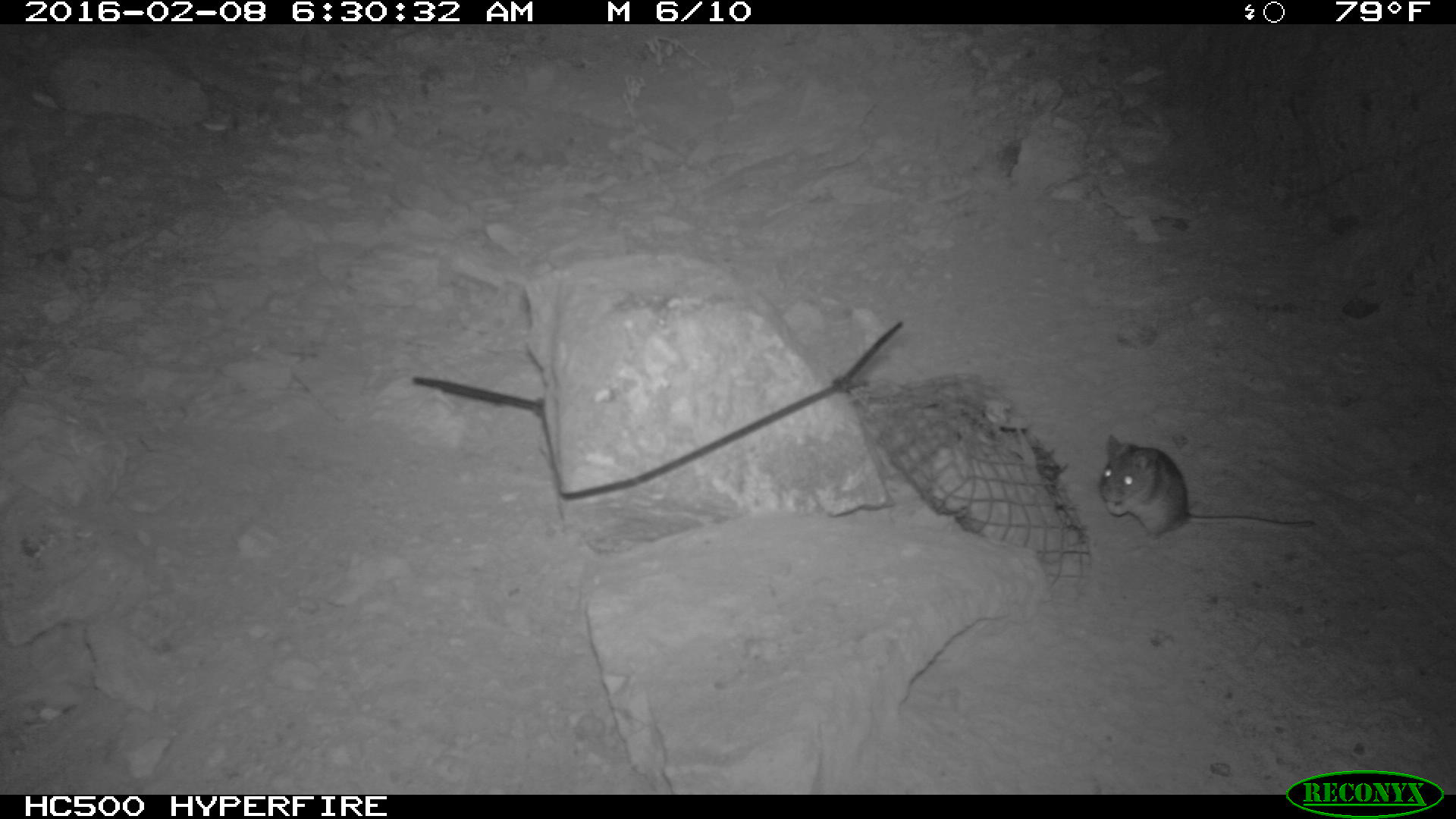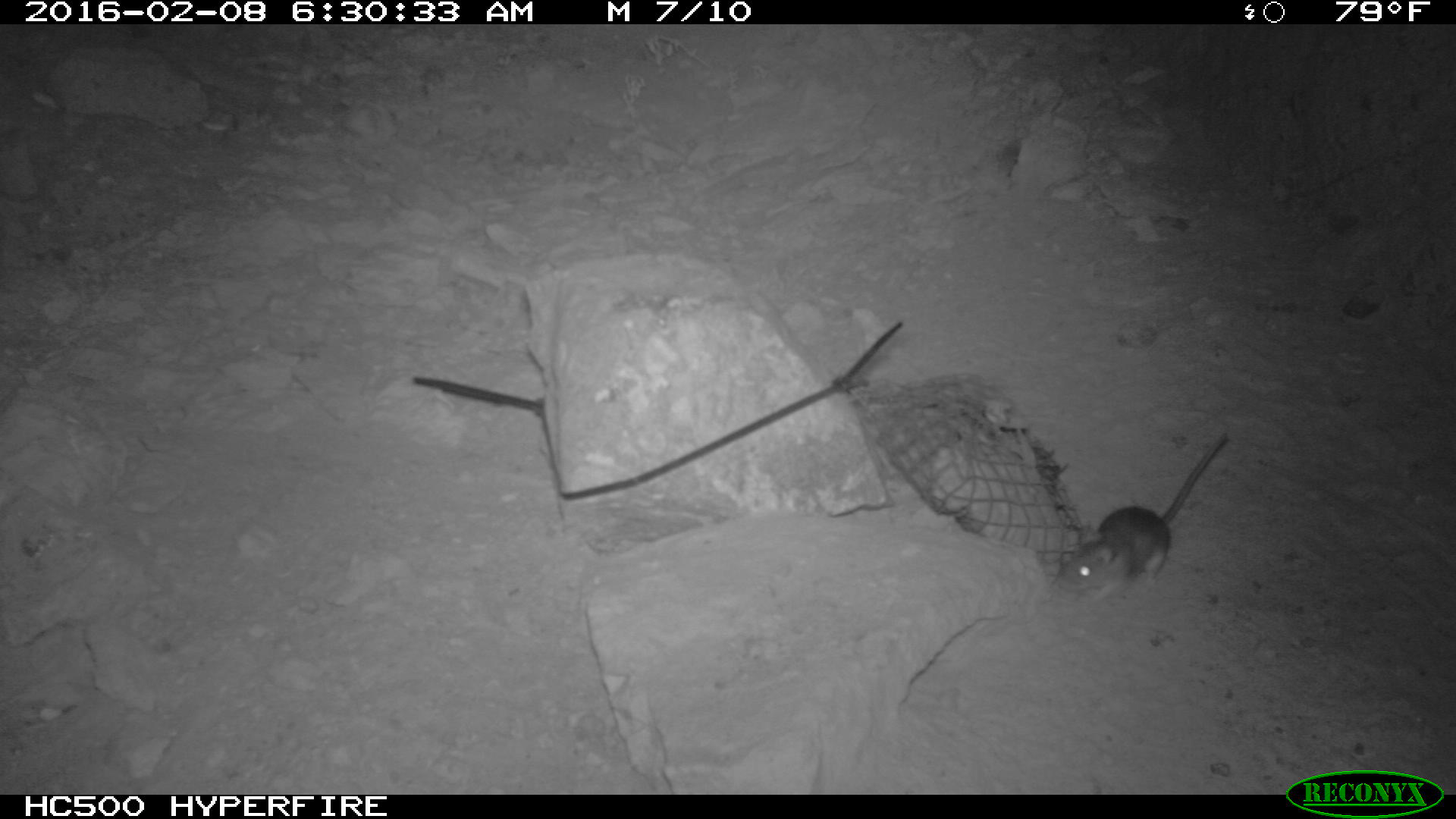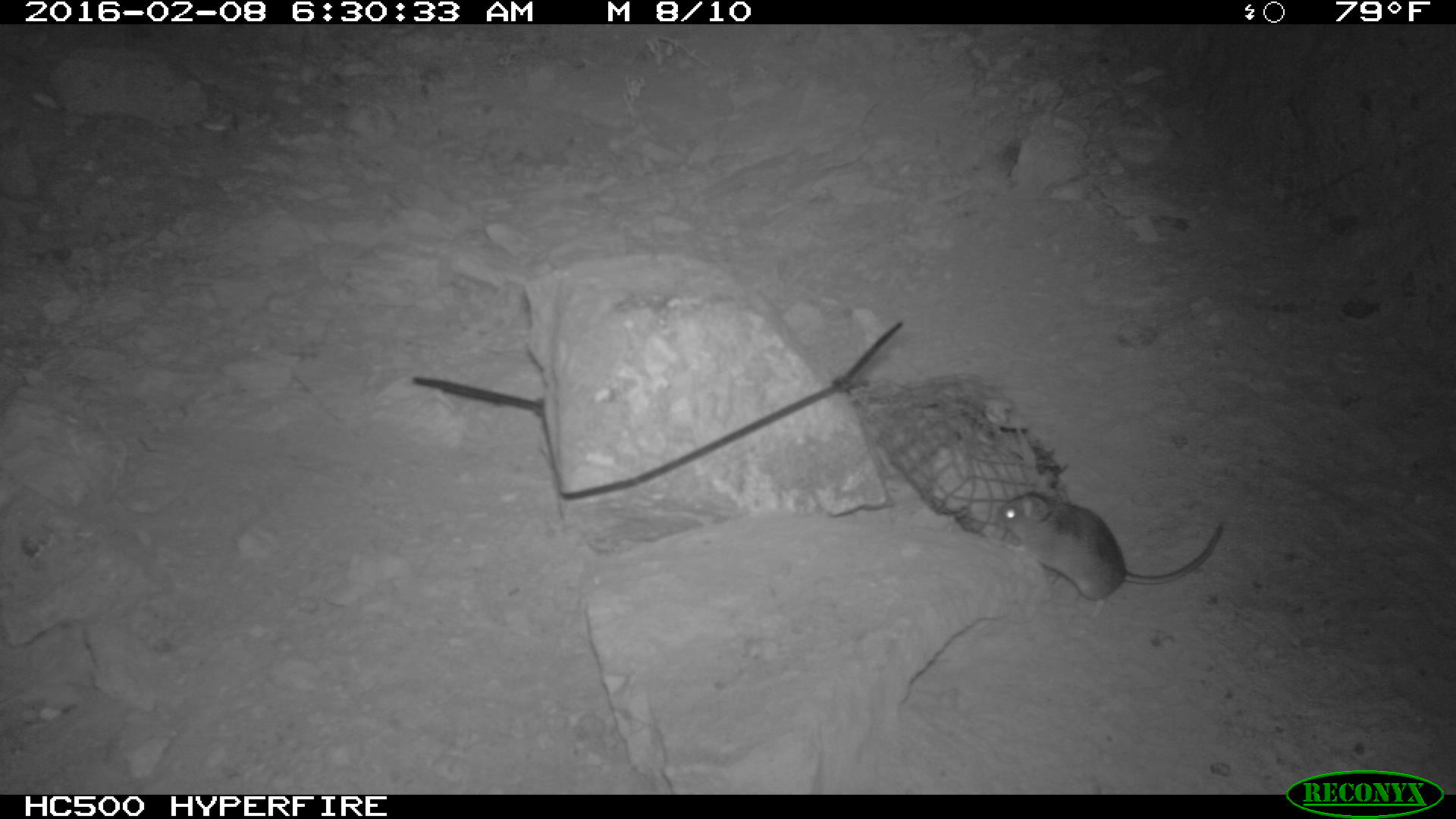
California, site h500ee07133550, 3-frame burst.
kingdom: Animalia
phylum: Chordata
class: Mammalia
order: Rodentia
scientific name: Rodentia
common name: rodent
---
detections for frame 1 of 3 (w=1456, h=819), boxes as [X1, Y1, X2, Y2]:
rodent: [1101, 427, 1319, 538]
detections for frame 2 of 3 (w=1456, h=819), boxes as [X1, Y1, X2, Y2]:
rodent: [1053, 431, 1228, 613]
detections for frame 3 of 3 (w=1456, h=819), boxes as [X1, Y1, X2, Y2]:
rodent: [996, 491, 1225, 617]